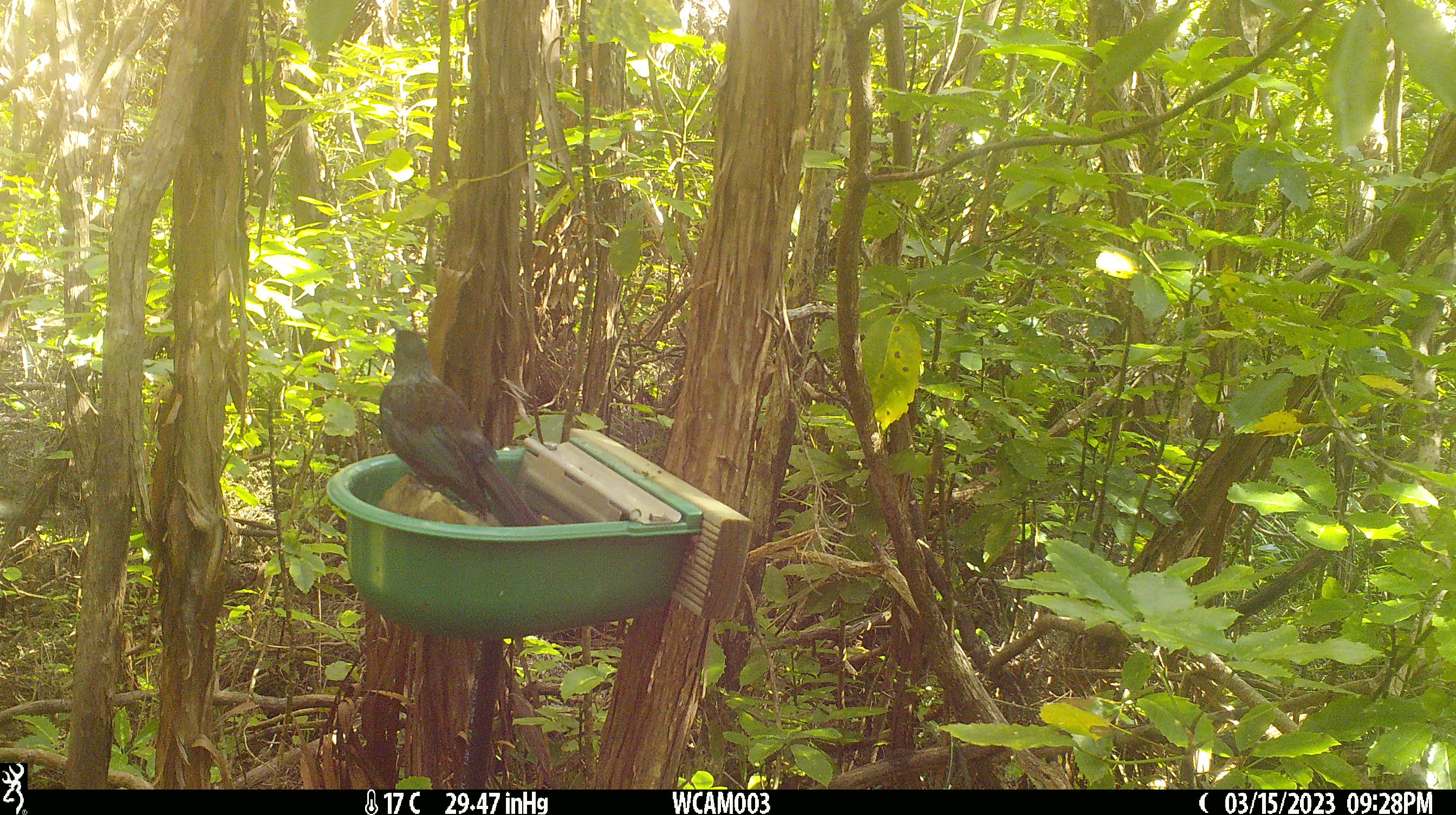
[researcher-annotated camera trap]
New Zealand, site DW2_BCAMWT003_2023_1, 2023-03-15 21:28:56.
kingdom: Animalia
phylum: Chordata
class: Aves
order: Passeriformes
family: Meliphagidae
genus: Prosthemadera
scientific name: Prosthemadera novaeseelandiae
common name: tui